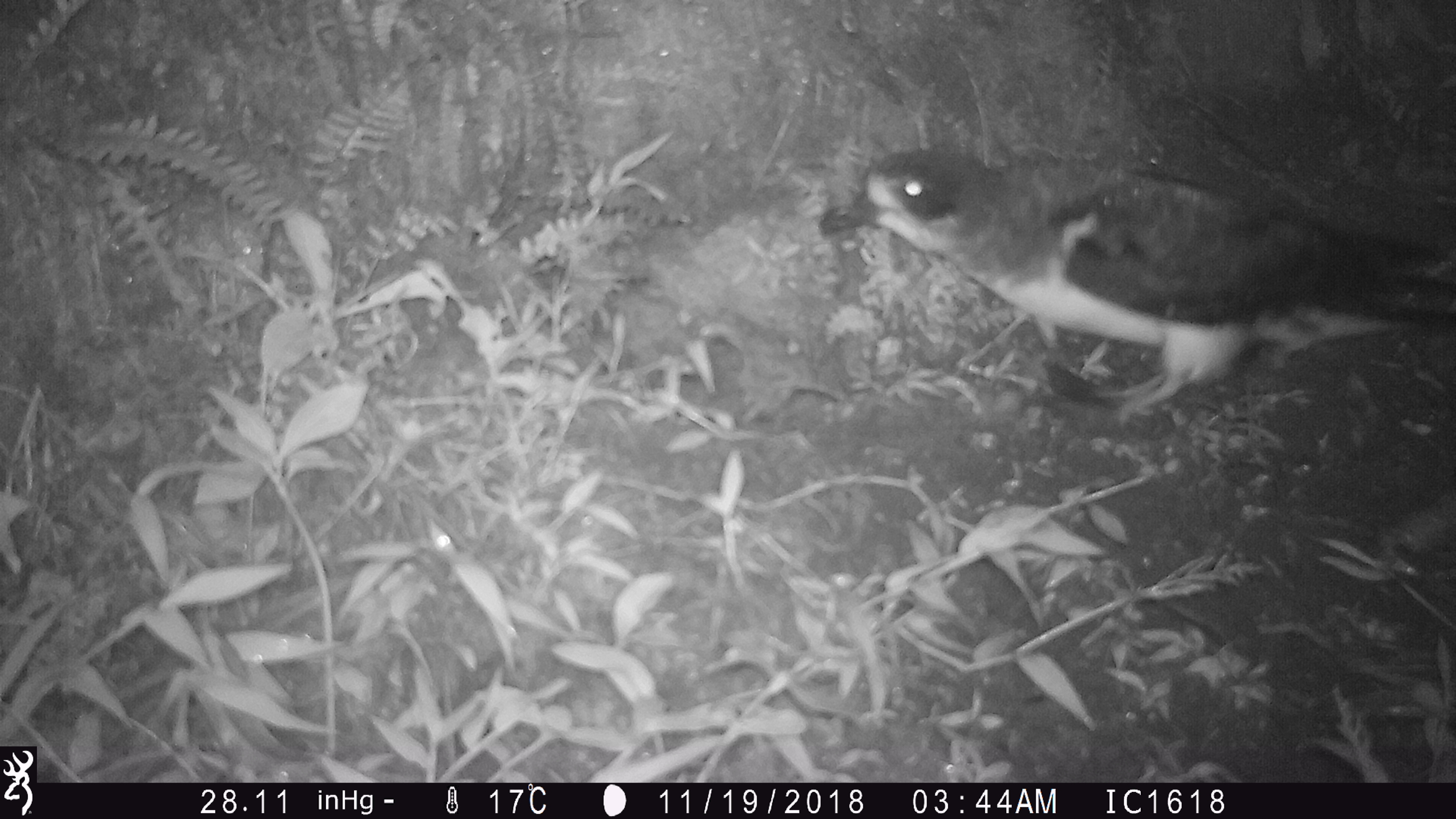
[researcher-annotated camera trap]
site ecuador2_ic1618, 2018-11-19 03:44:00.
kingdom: Animalia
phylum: Chordata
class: Aves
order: Procellariiformes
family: Procellariidae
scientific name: Procellariidae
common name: petrel chick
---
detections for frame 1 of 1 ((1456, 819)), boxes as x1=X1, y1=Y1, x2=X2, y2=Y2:
petrel chick: x1=813, y1=136, x2=1406, y2=422